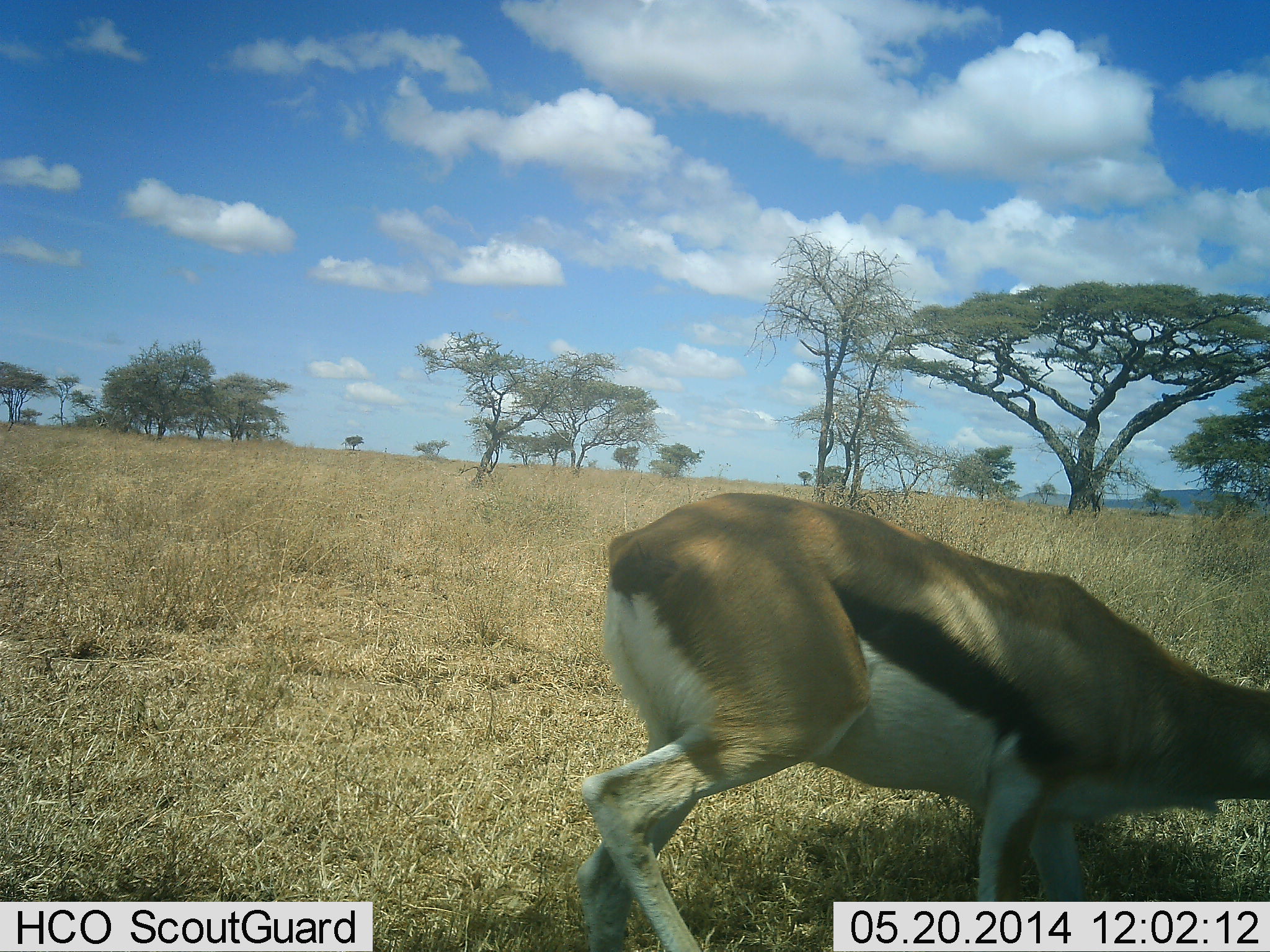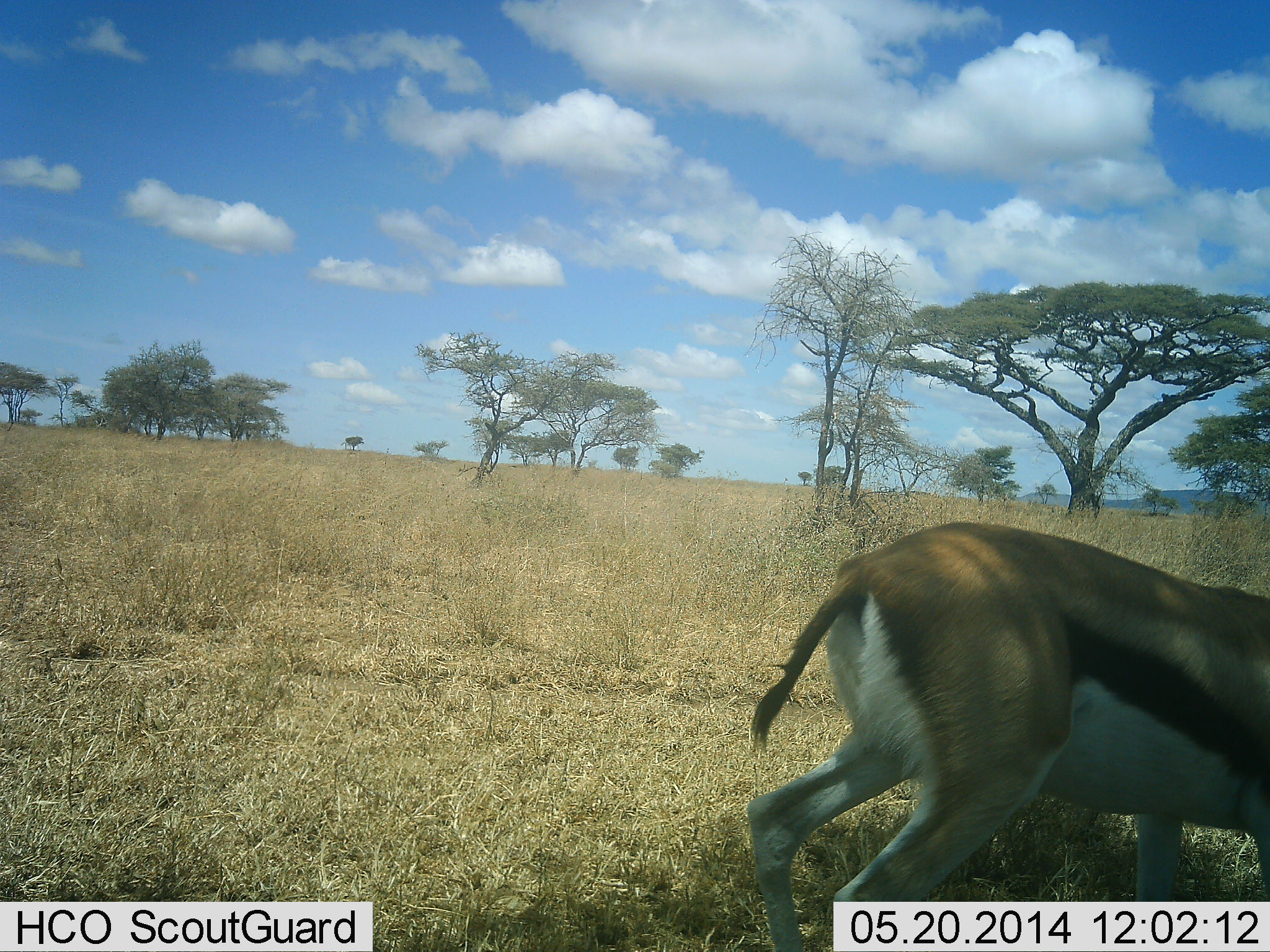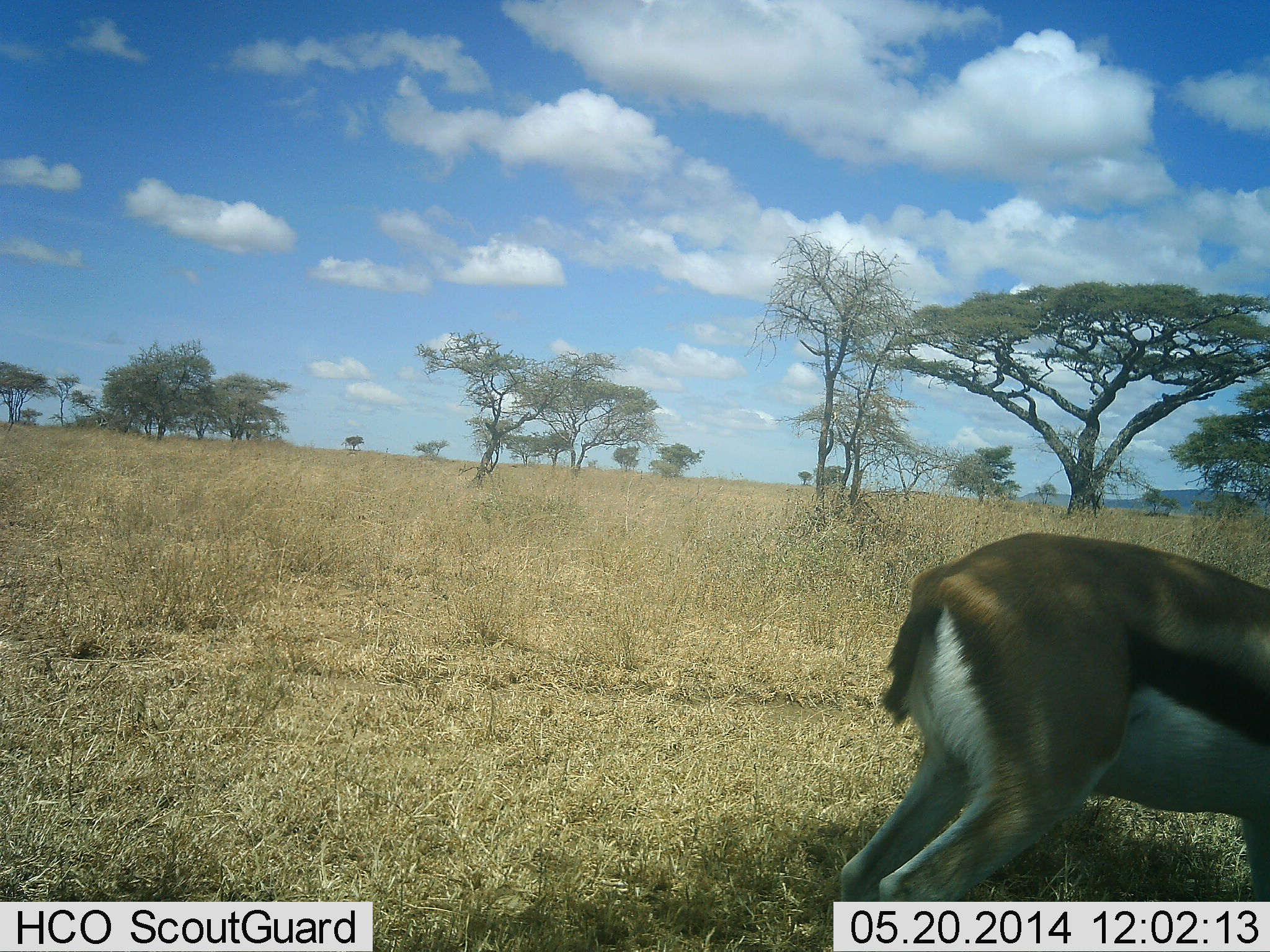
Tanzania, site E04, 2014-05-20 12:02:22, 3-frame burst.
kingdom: Animalia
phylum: Chordata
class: Mammalia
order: Artiodactyla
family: Bovidae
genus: Eudorcas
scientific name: Eudorcas thomsonii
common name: thomson's gazelle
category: gazellethomsons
Gazellethomsons (thomson's gazelle) (Eudorcas thomsonii), count 1. Behavior (volunteer vote fractions): standing 10%, resting 0%, moving 90%, interacting 0%. Young present (vote fraction): 0%. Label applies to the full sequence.